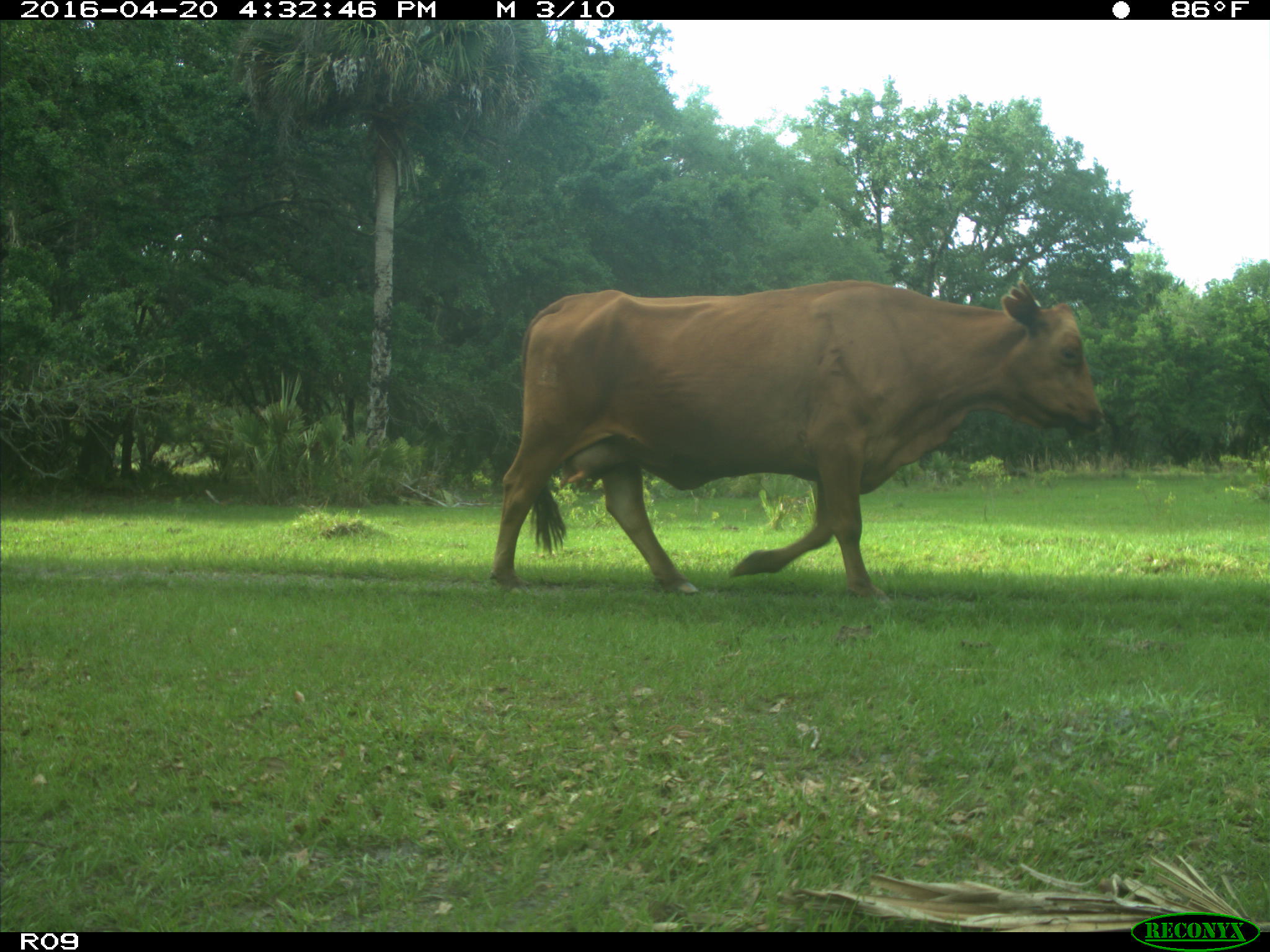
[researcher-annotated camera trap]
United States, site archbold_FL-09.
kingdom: Animalia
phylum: Chordata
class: Mammalia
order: Artiodactyla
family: Bovidae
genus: Bos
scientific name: Bos taurus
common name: domestic cow